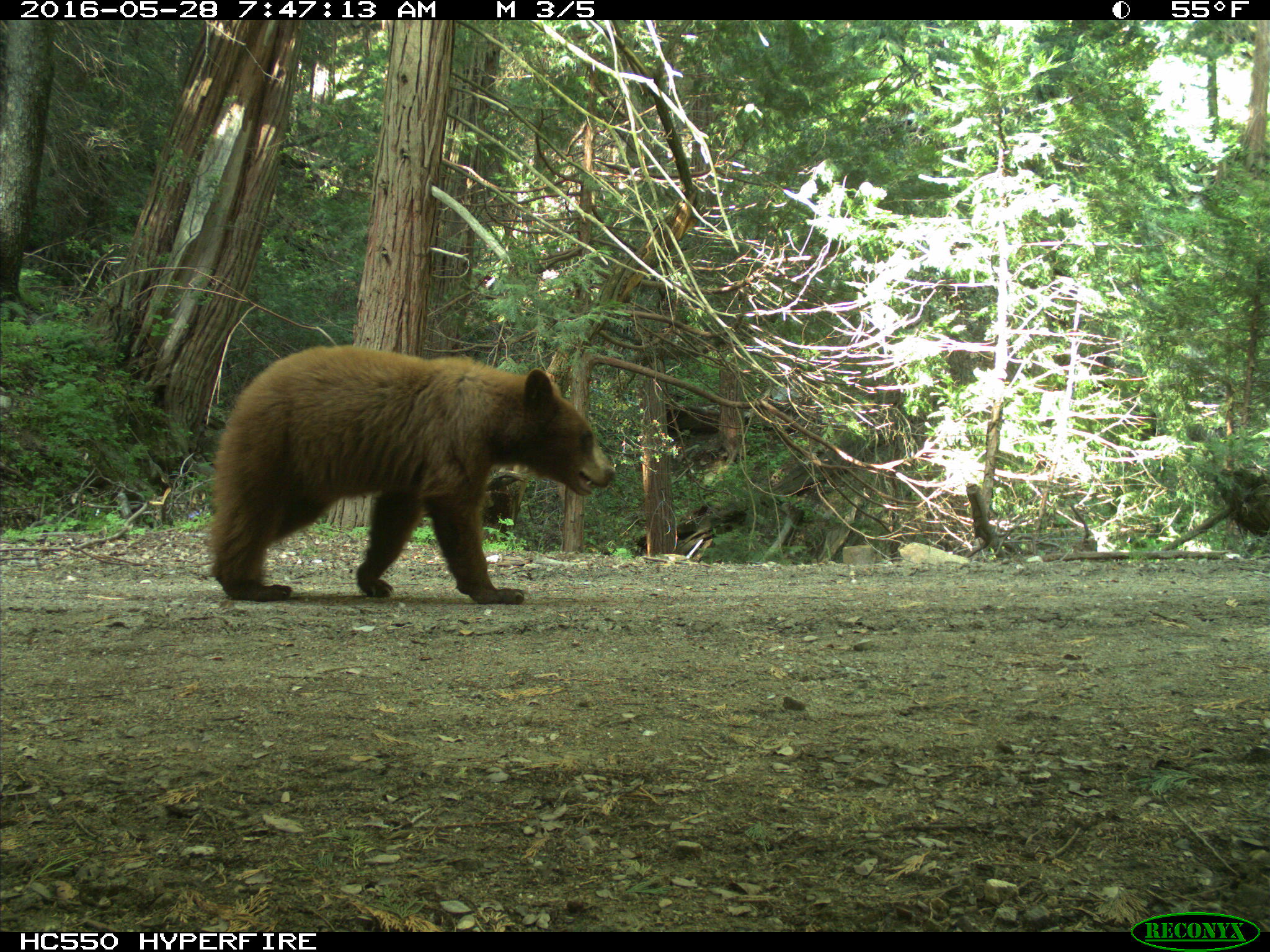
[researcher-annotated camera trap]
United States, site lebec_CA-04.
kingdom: Animalia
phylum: Chordata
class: Mammalia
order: Carnivora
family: Ursidae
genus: Ursus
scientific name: Ursus americanus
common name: american black bear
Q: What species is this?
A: Ursus americanus (american black bear).